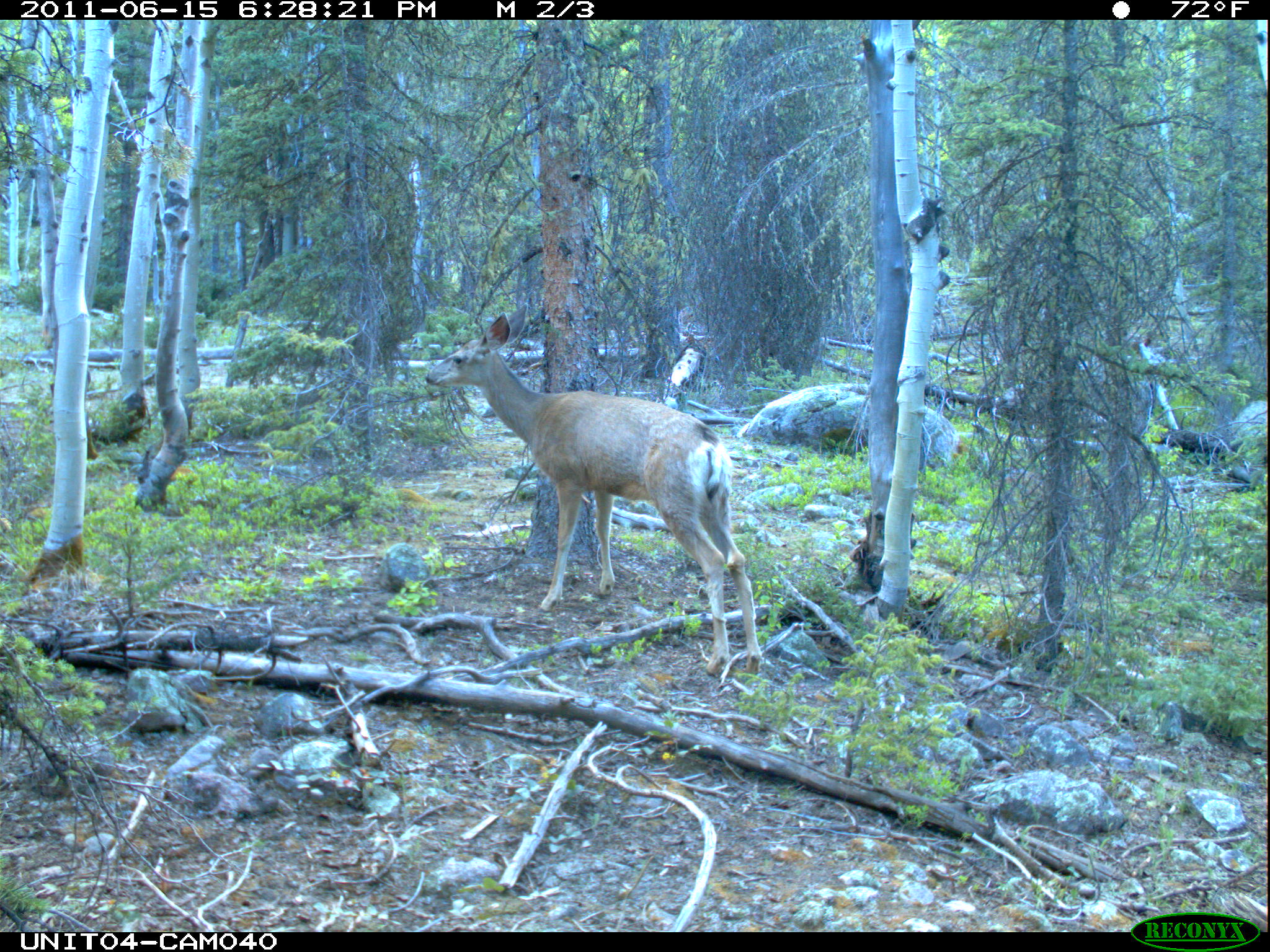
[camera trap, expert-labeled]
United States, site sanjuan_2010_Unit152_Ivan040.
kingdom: Animalia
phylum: Chordata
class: Mammalia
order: Artiodactyla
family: Cervidae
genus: Odocoileus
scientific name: Odocoileus hemionus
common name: mule deer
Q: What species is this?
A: Odocoileus hemionus (mule deer).